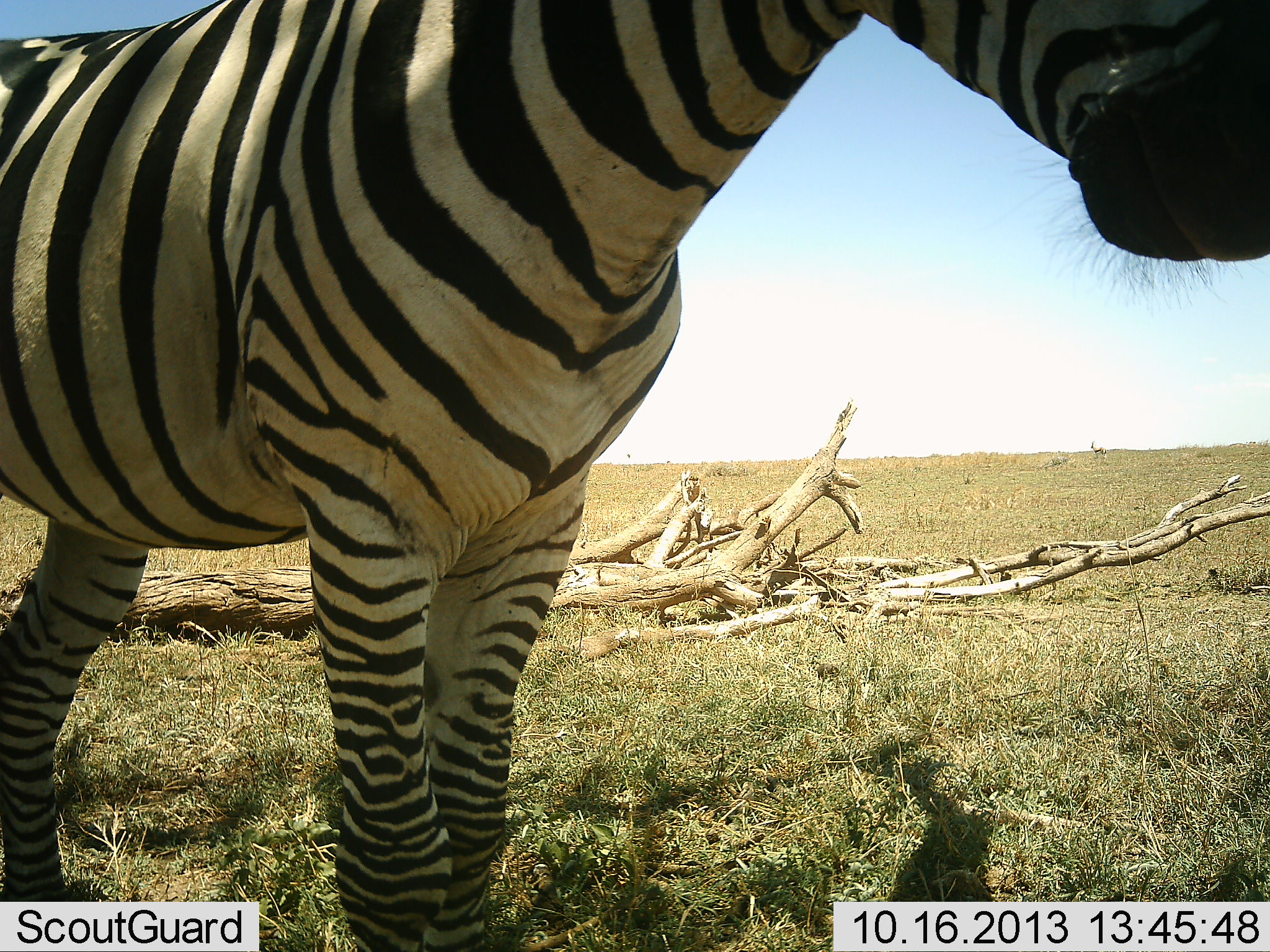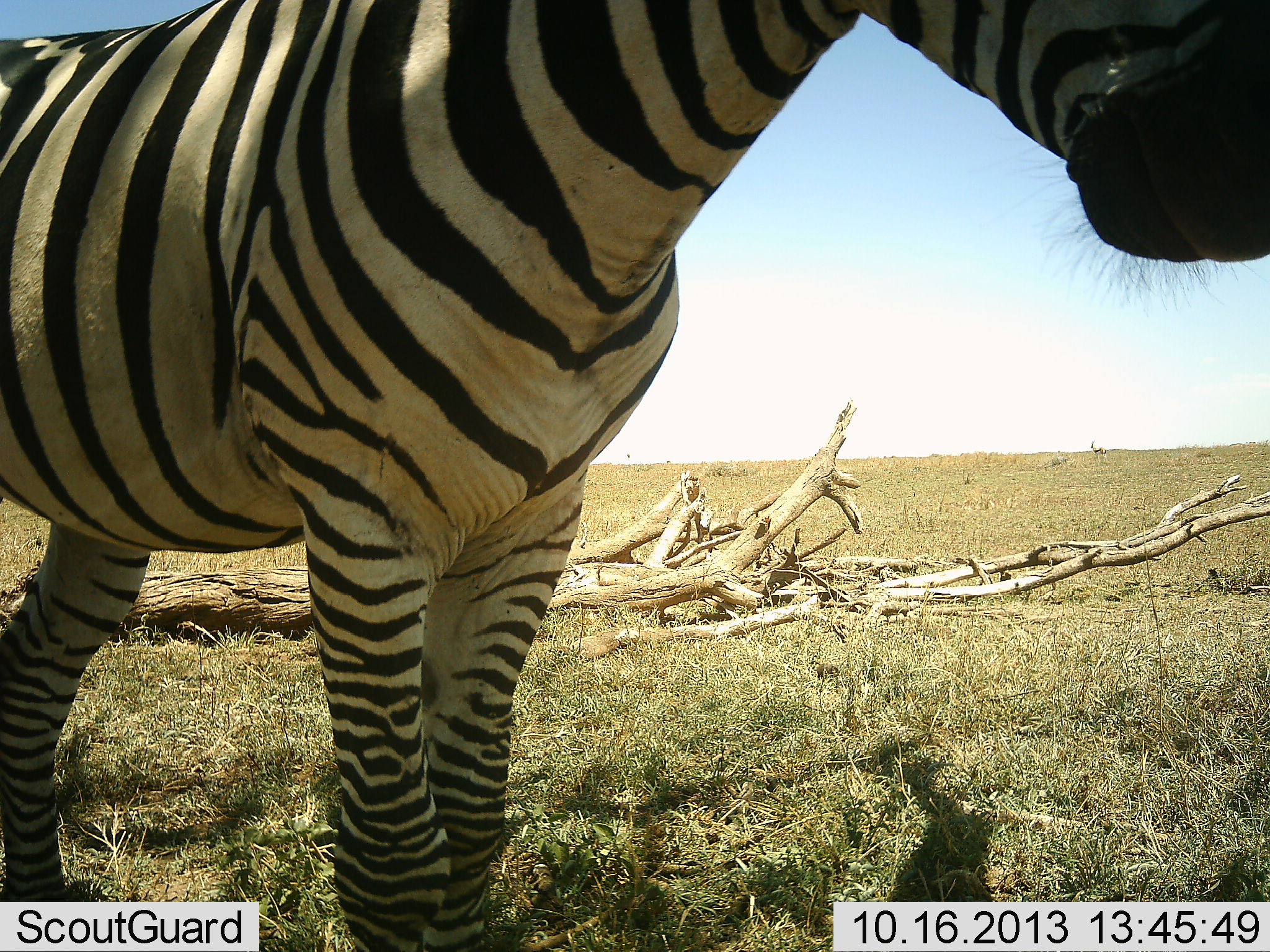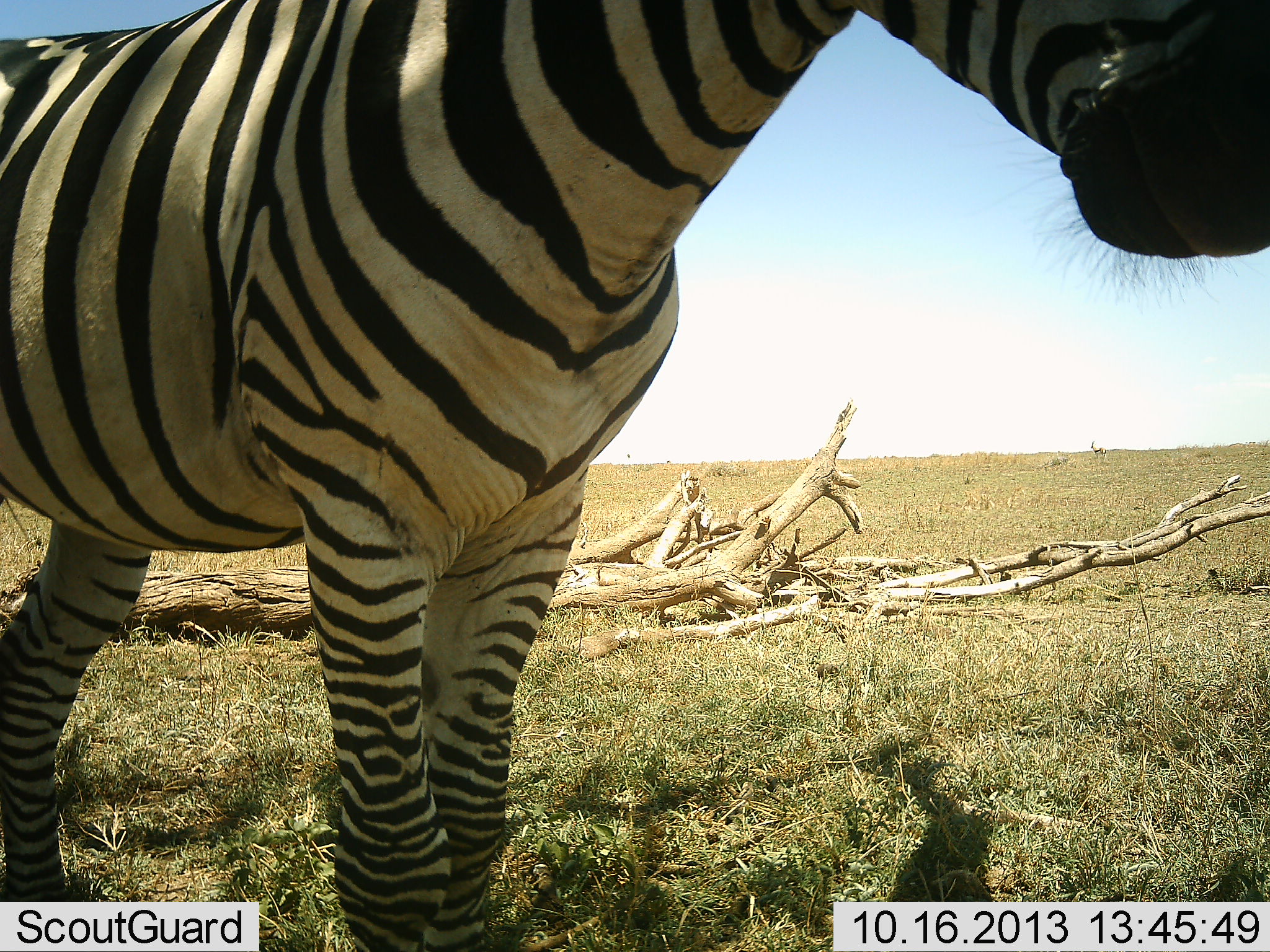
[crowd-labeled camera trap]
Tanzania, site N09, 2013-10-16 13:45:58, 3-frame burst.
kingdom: Animalia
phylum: Chordata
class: Mammalia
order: Perissodactyla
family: Equidae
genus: Equus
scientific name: Equus quagga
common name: plains zebra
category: zebra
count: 1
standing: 91%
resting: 0%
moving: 9%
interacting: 0%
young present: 0%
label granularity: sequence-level